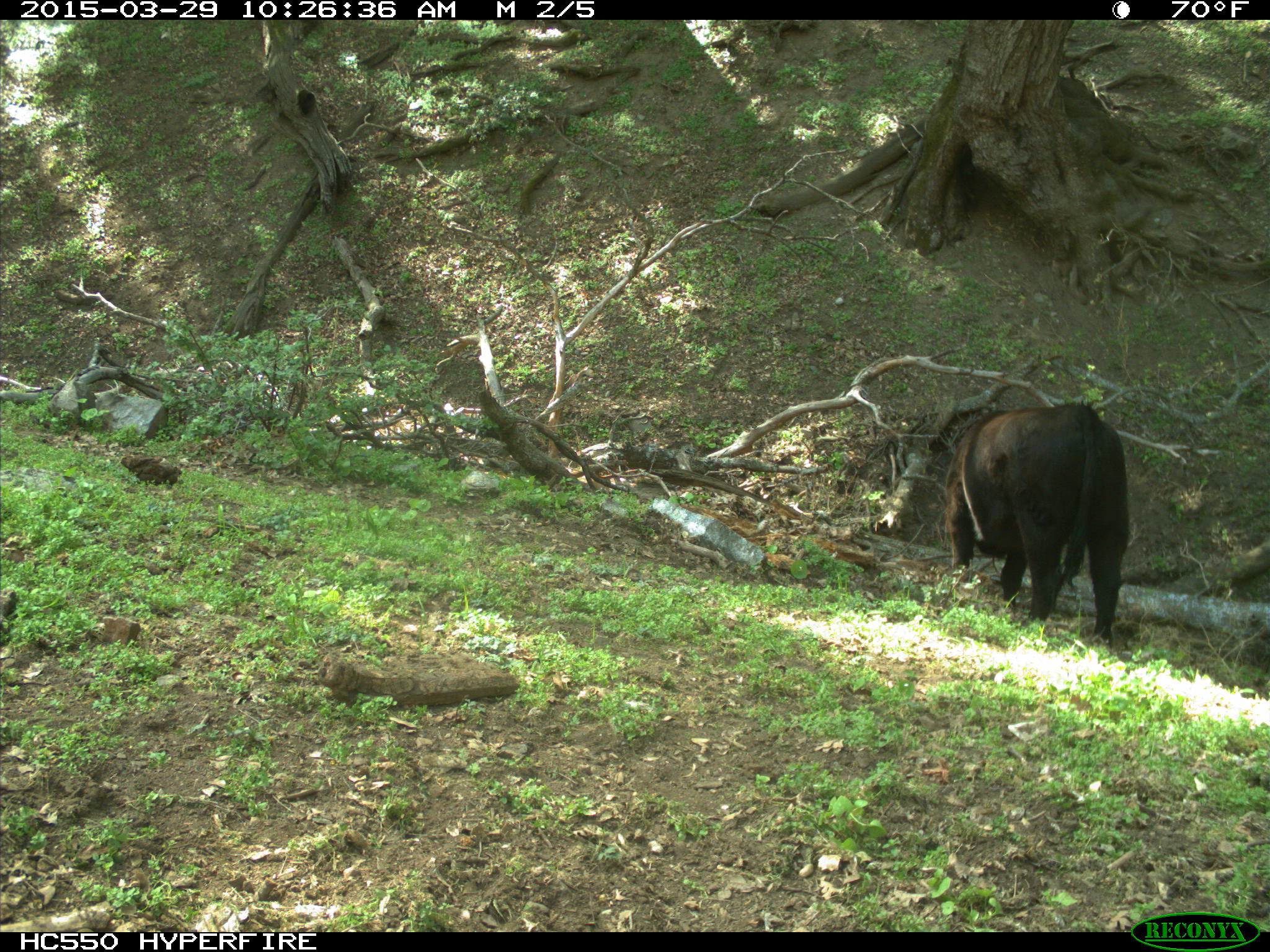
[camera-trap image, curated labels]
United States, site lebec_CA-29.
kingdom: Animalia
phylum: Chordata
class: Mammalia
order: Artiodactyla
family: Bovidae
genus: Bos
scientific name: Bos taurus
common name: domestic cow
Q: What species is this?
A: Bos taurus (domestic cow).